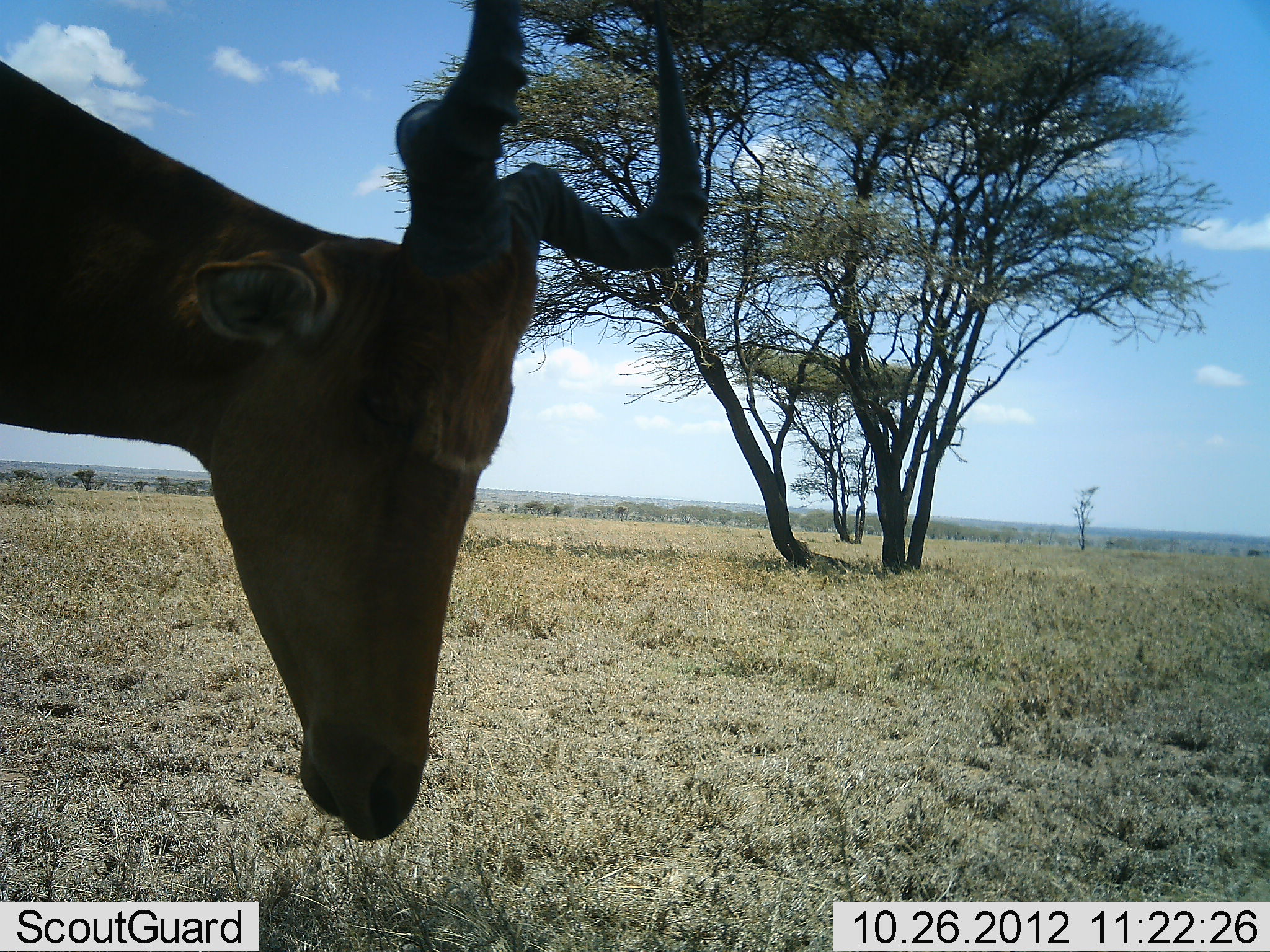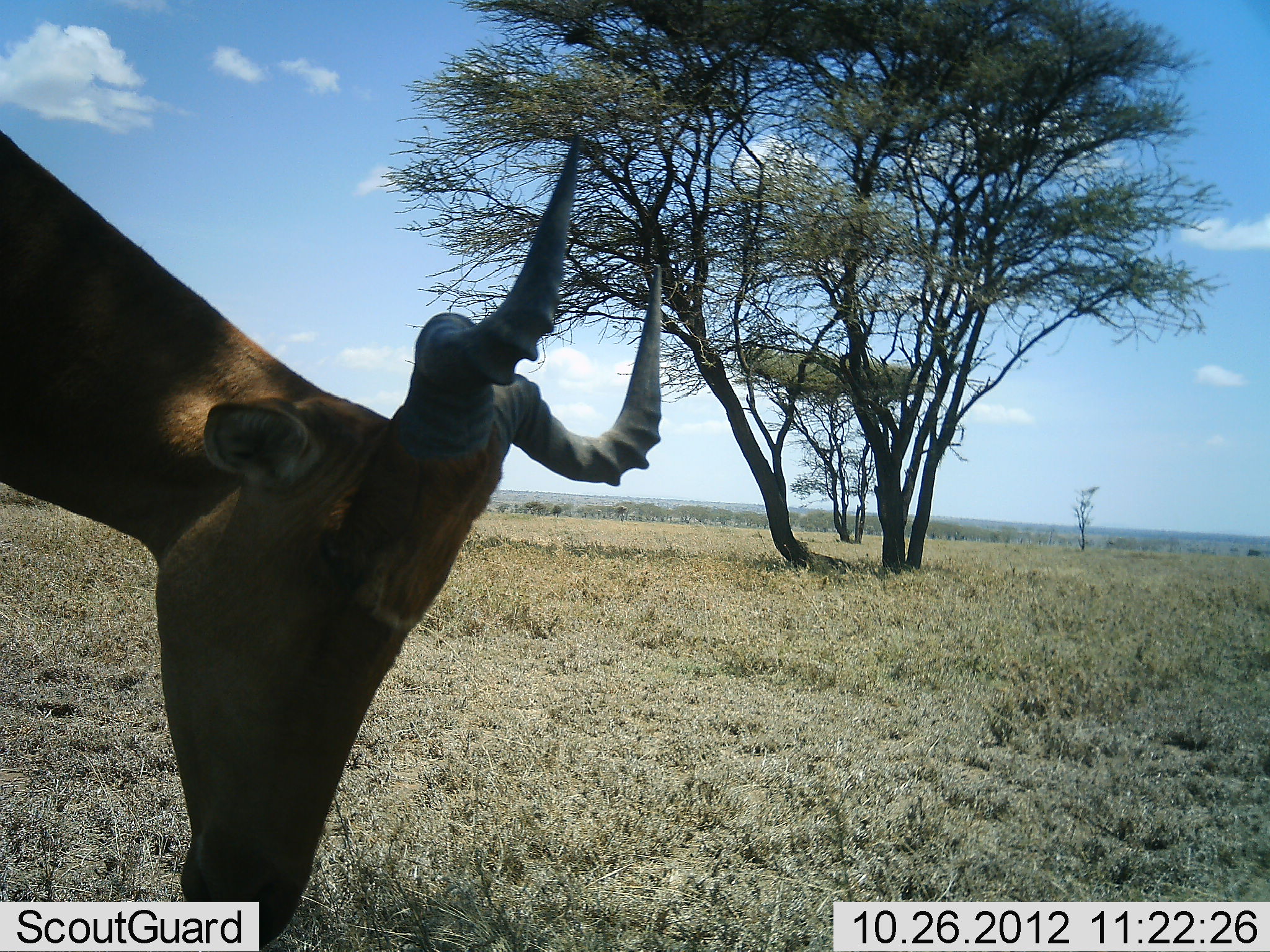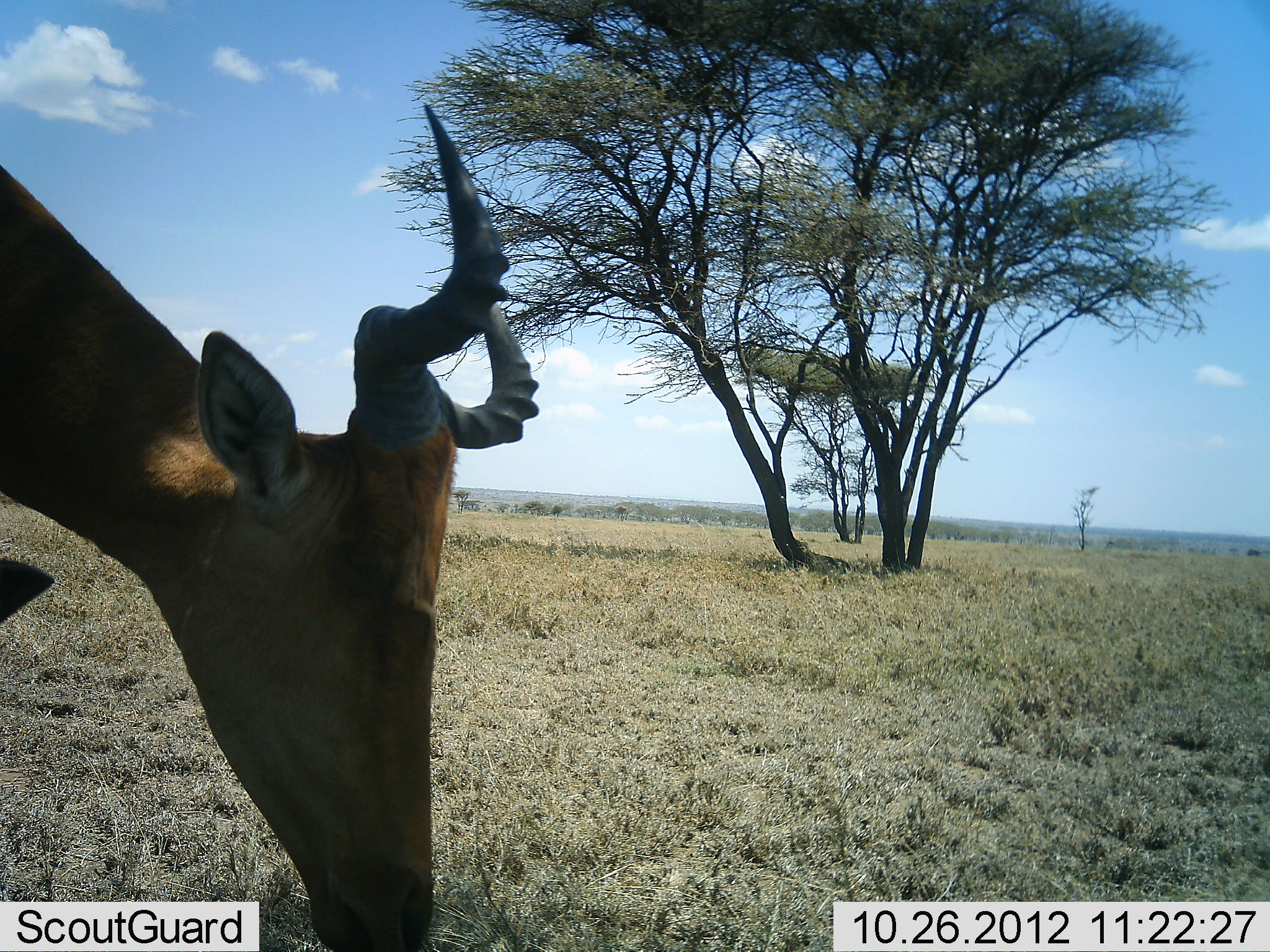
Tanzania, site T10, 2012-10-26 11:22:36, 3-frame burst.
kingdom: Animalia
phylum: Chordata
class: Mammalia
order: Artiodactyla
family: Bovidae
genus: Alcelaphus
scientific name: Alcelaphus buselaphus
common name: hartebeest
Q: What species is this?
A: Hartebeest (Alcelaphus buselaphus).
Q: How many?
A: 1.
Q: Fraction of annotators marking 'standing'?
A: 50%.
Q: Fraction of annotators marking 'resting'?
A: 0%.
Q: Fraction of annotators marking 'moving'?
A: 10%.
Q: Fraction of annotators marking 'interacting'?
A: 0%.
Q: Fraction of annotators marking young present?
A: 0%.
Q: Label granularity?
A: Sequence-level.